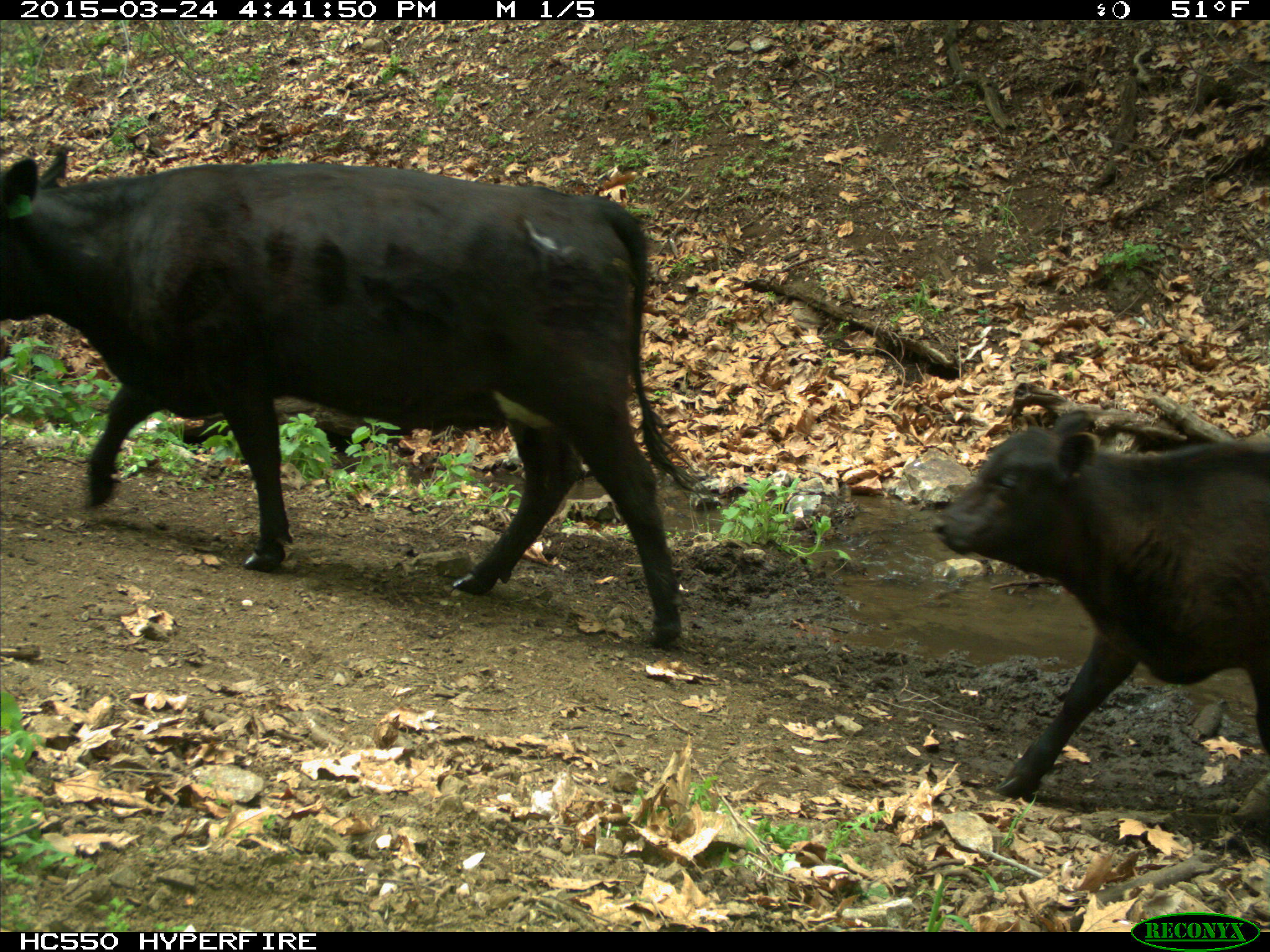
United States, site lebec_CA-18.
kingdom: Animalia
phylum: Chordata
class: Mammalia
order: Artiodactyla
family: Bovidae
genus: Bos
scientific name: Bos taurus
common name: domestic cow